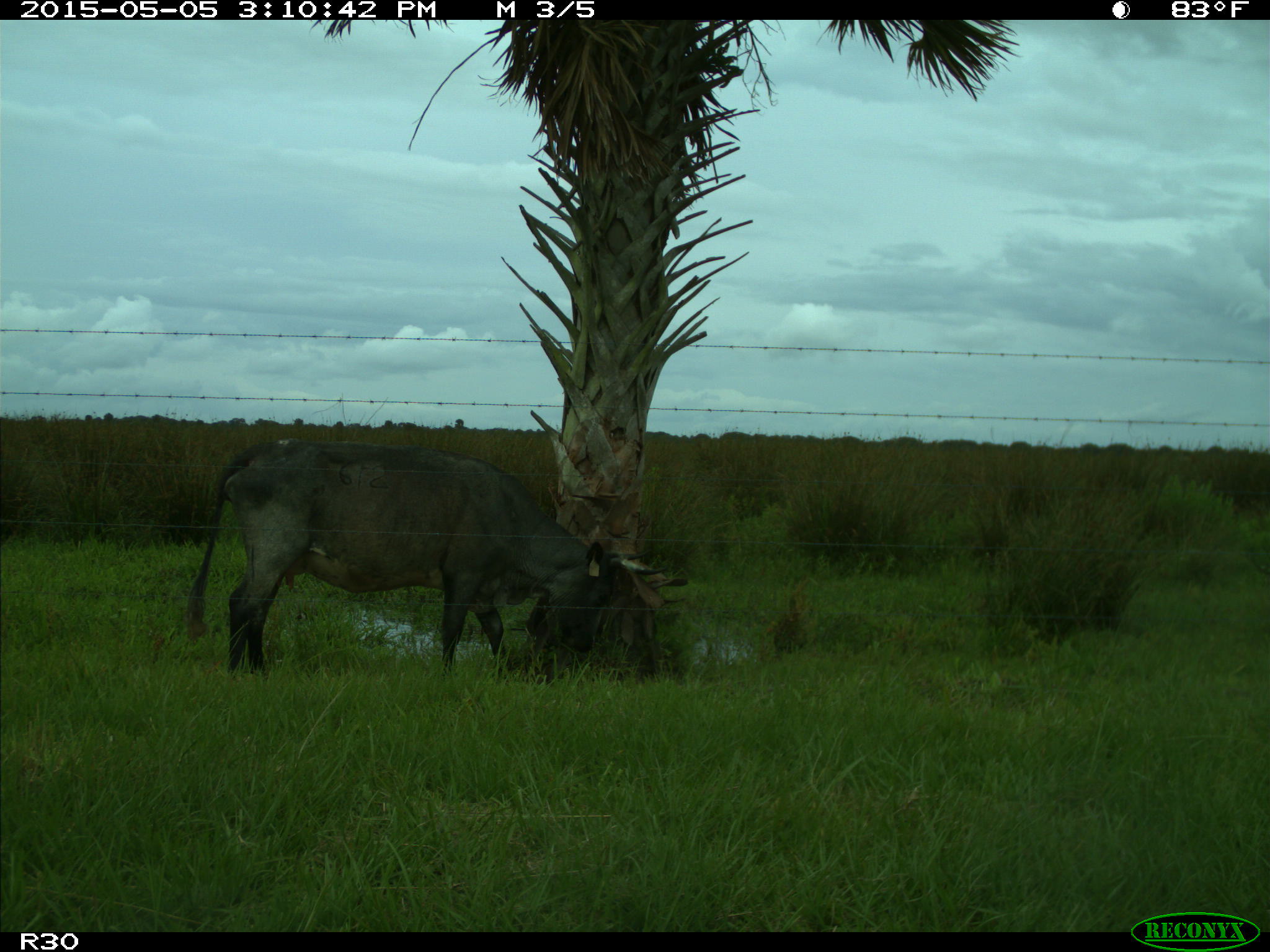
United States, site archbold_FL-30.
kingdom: Animalia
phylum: Chordata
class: Mammalia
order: Artiodactyla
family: Bovidae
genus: Bos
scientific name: Bos taurus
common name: domestic cow